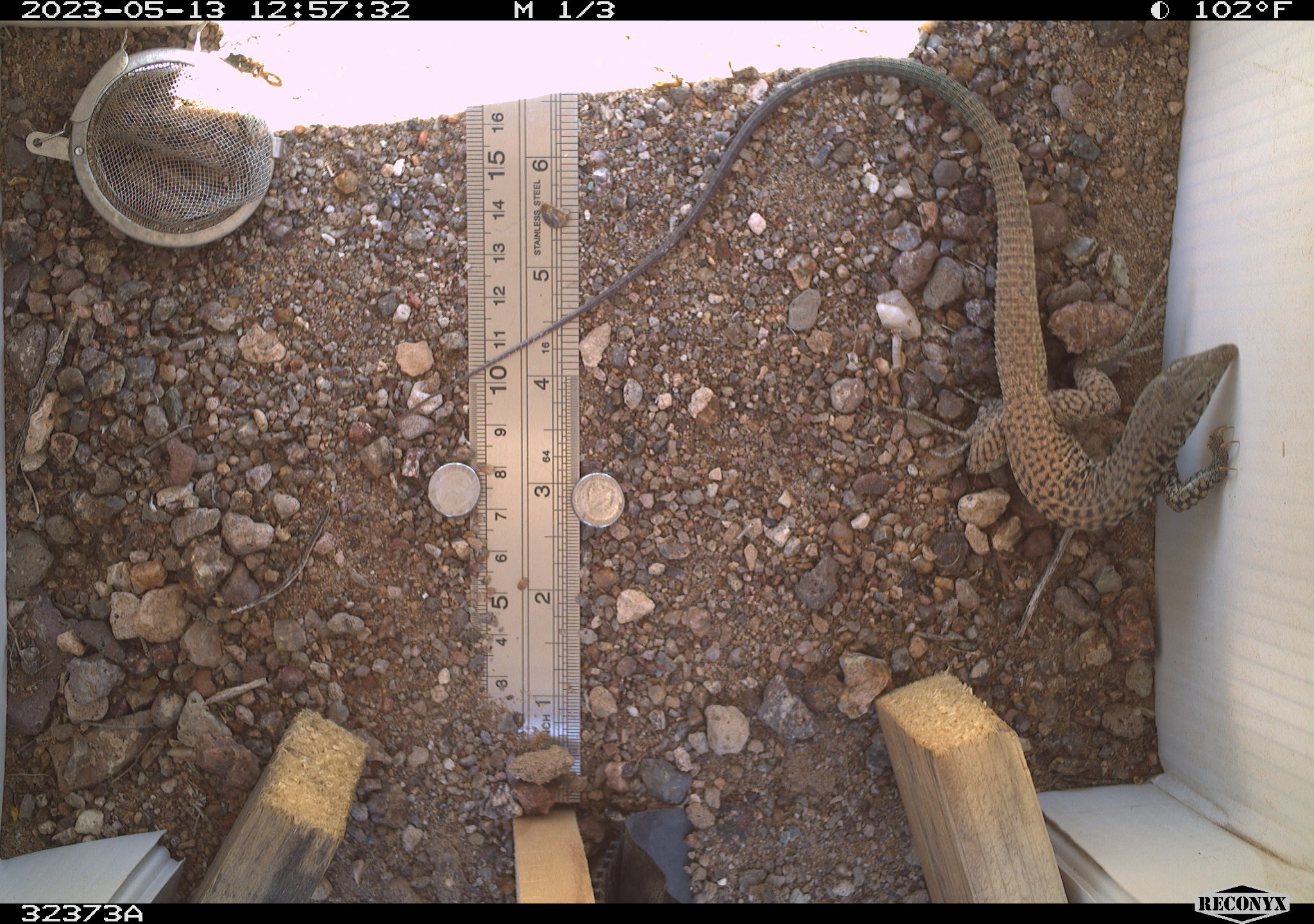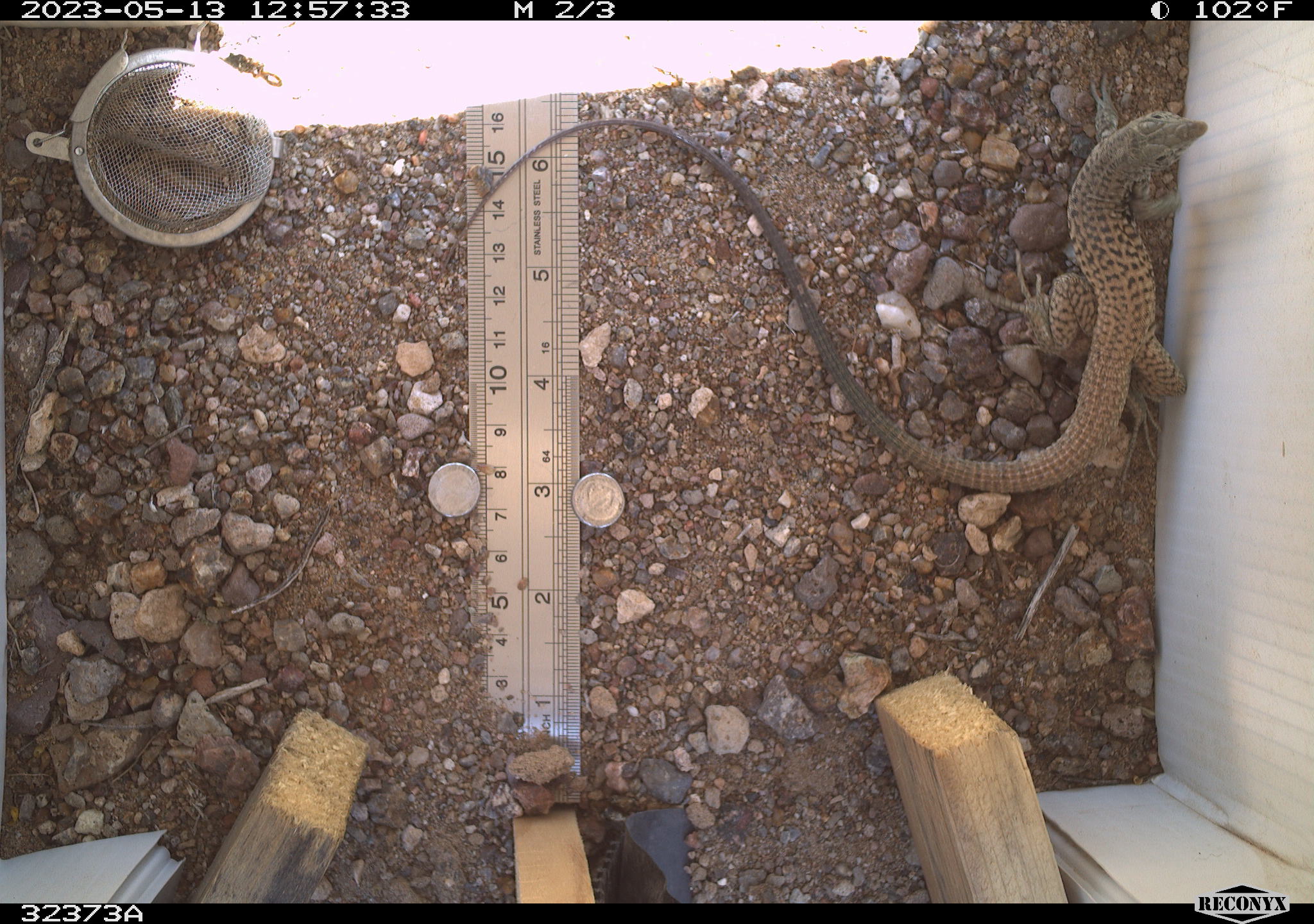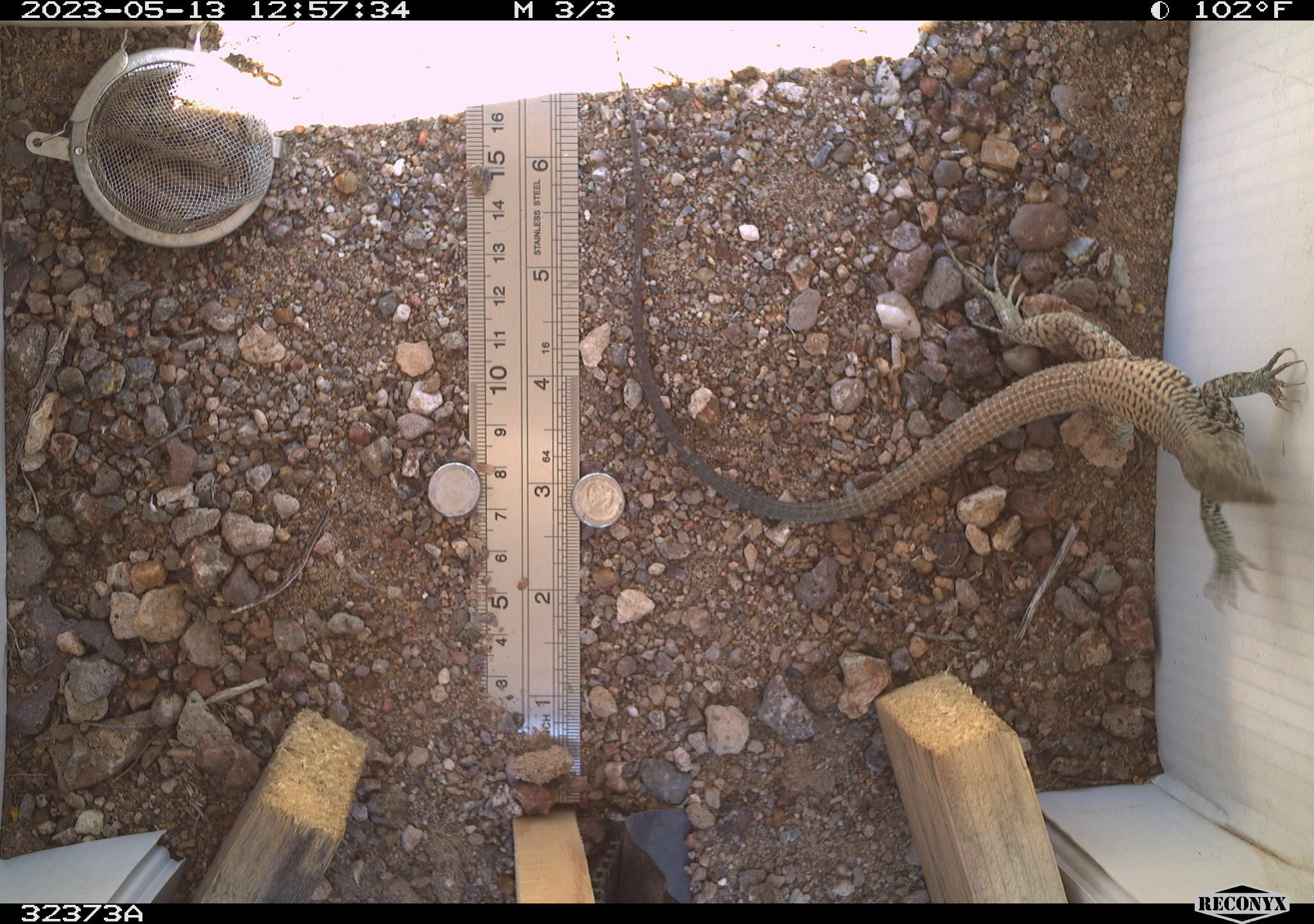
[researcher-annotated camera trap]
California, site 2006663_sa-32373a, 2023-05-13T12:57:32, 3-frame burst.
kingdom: Animalia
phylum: Chordata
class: Reptilia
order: Squamata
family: Teiidae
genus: Aspidoscelis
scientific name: Aspidoscelis tigris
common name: western whiptail